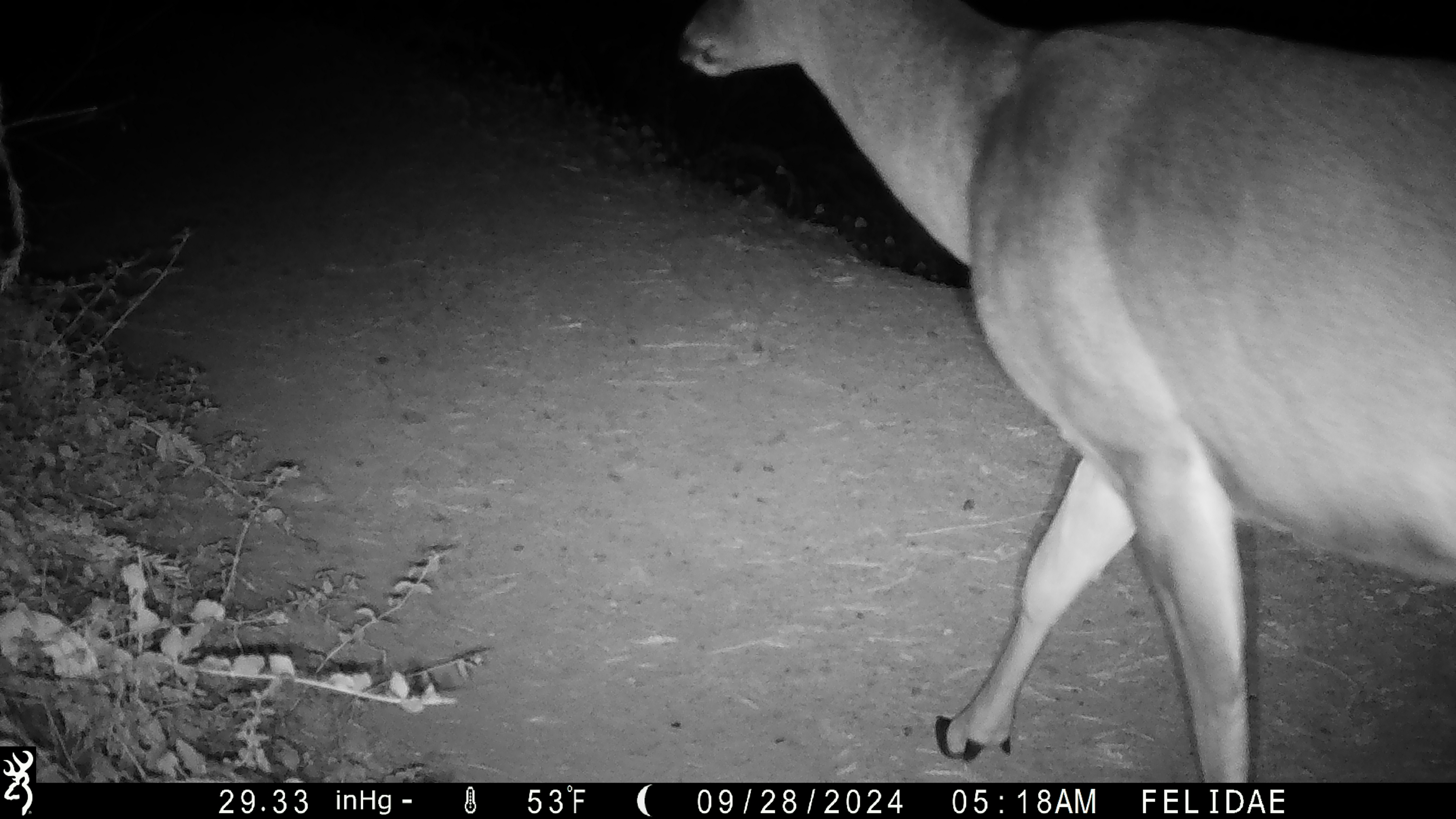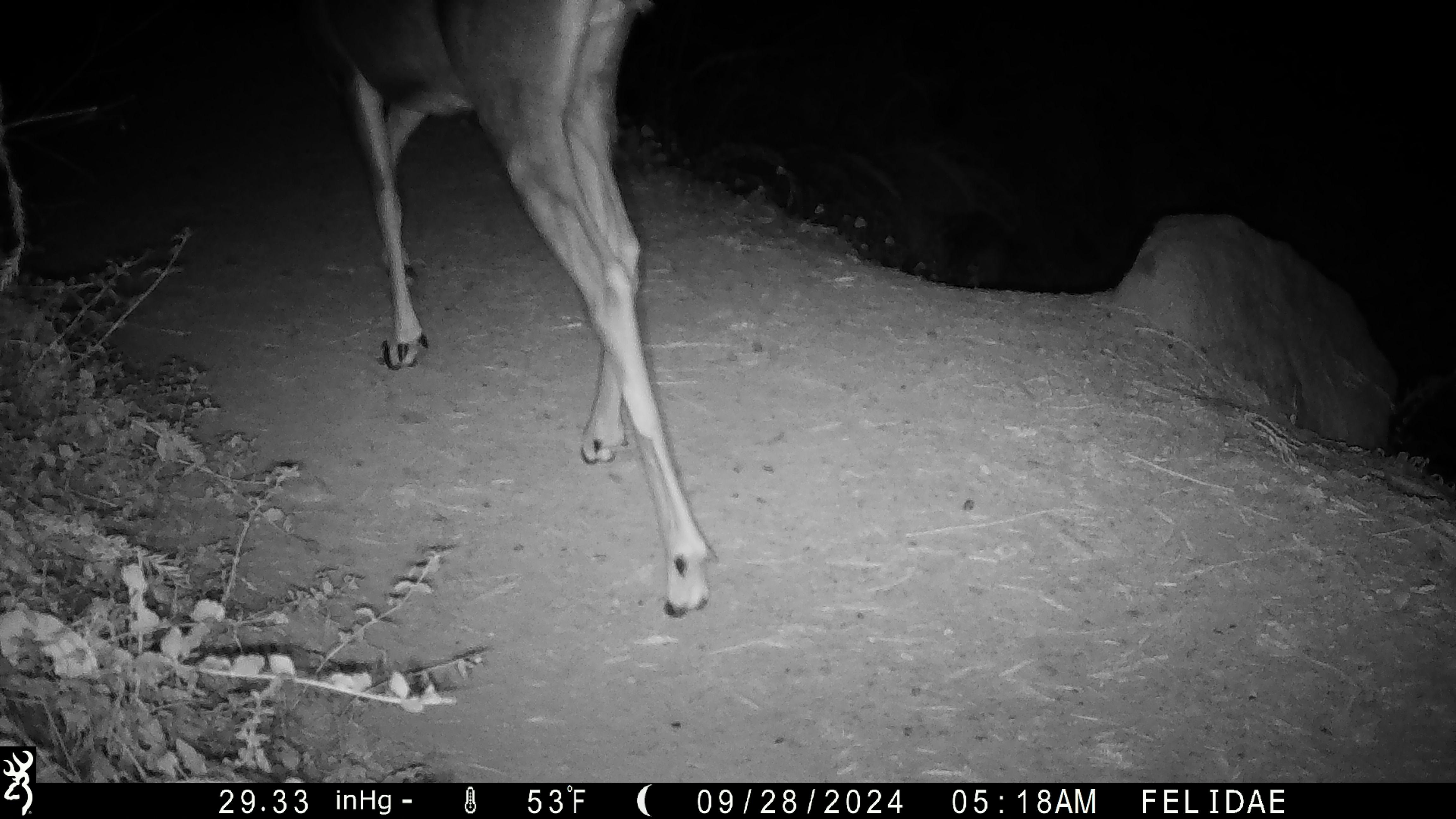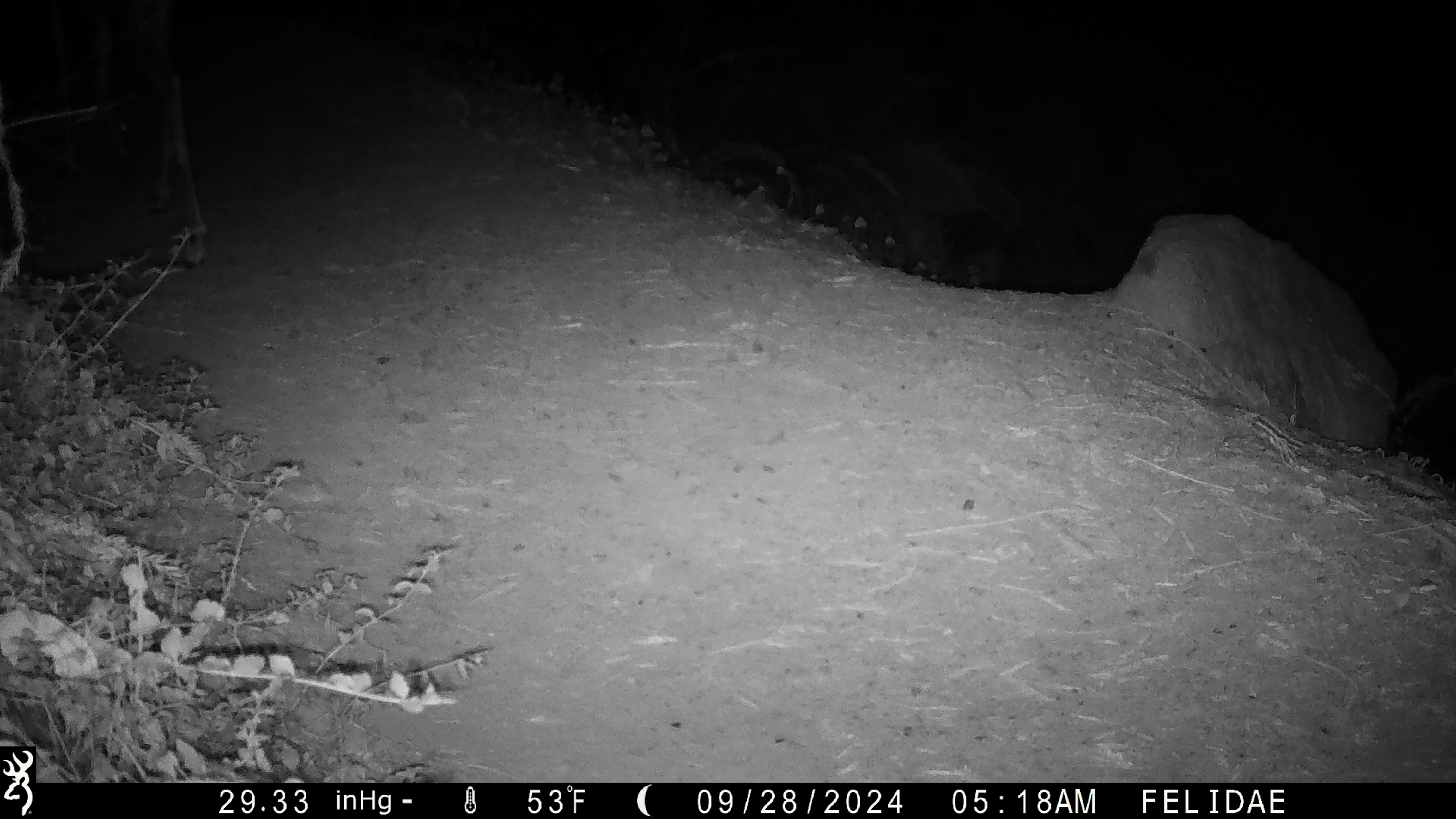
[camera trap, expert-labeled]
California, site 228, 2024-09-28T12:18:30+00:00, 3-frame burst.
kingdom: Animalia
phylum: Chordata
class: Mammalia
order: Artiodactyla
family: Cervidae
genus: Odocoileus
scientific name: Odocoileus hemionus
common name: mule deer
Mule deer (Odocoileus hemionus).